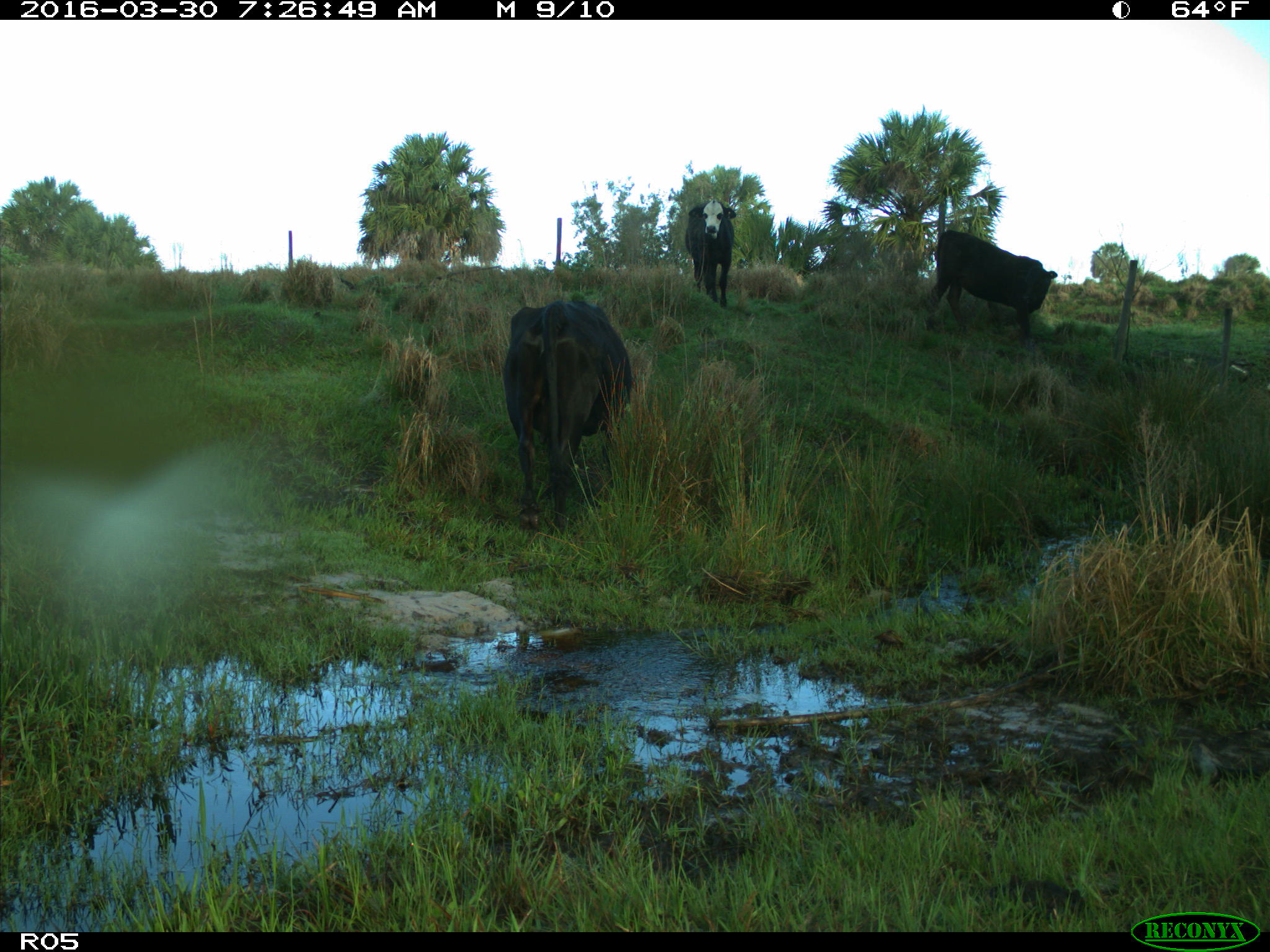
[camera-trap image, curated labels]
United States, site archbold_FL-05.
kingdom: Animalia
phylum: Chordata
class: Mammalia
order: Artiodactyla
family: Bovidae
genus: Bos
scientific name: Bos taurus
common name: domestic cow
Bos taurus (domestic cow).